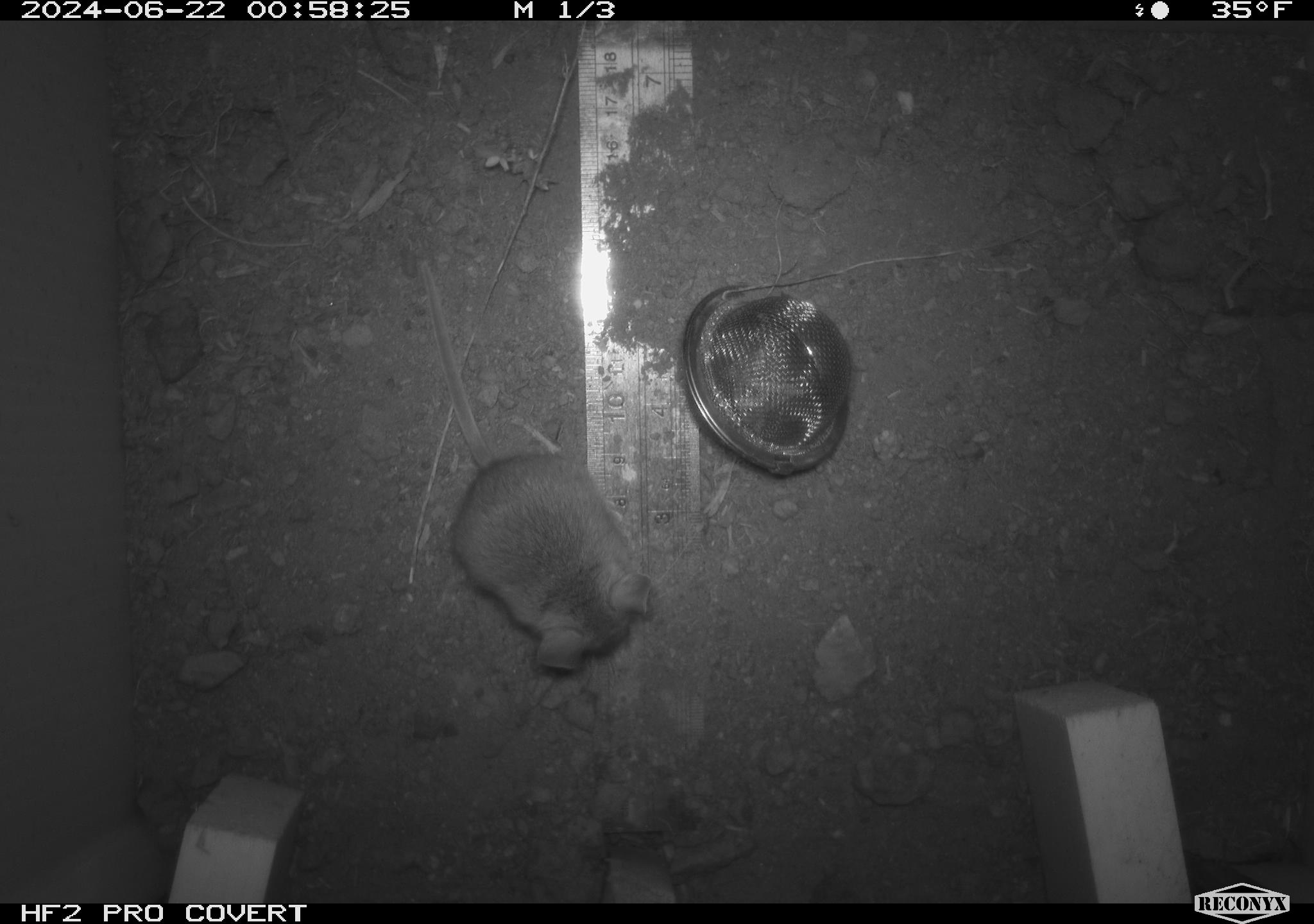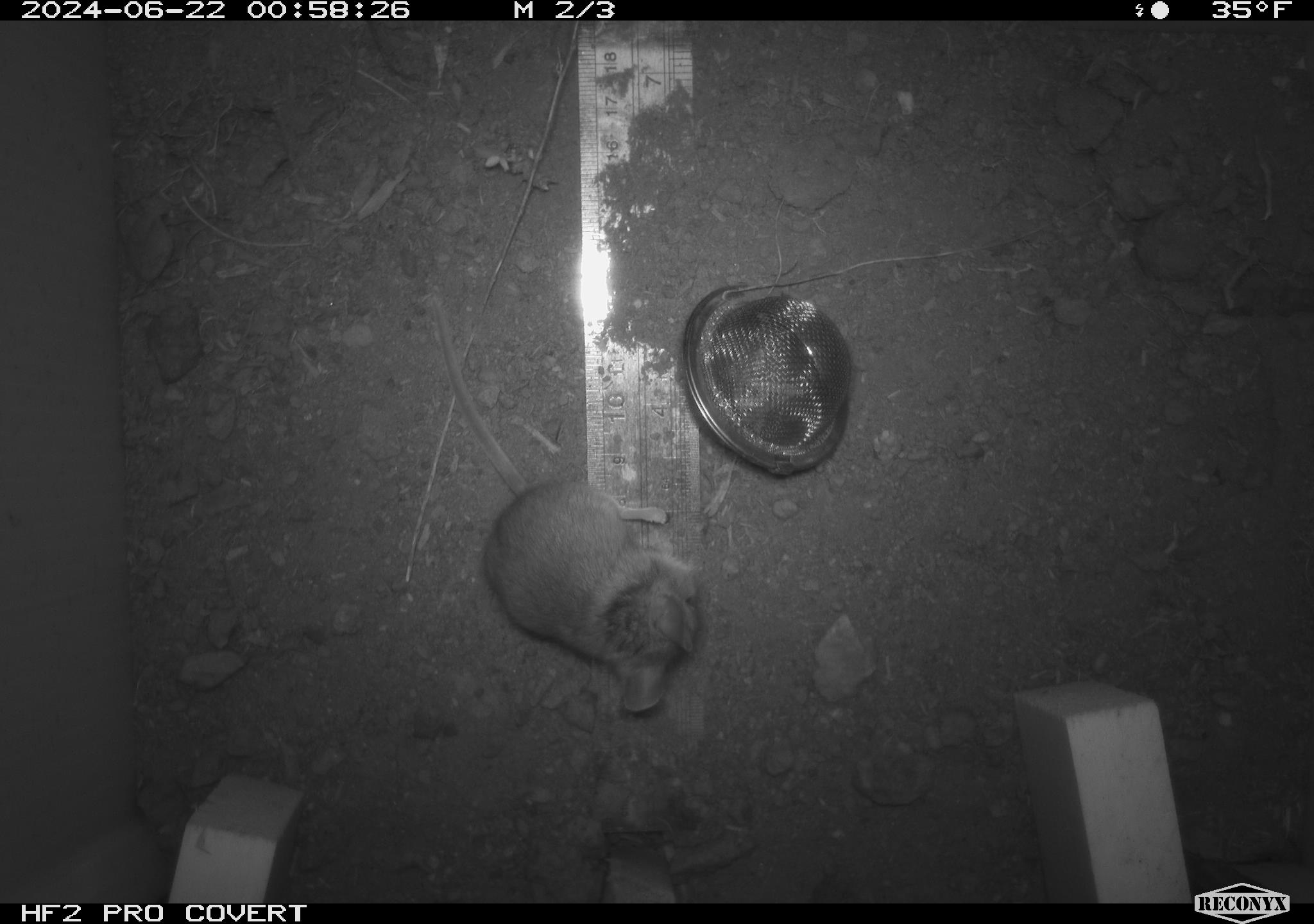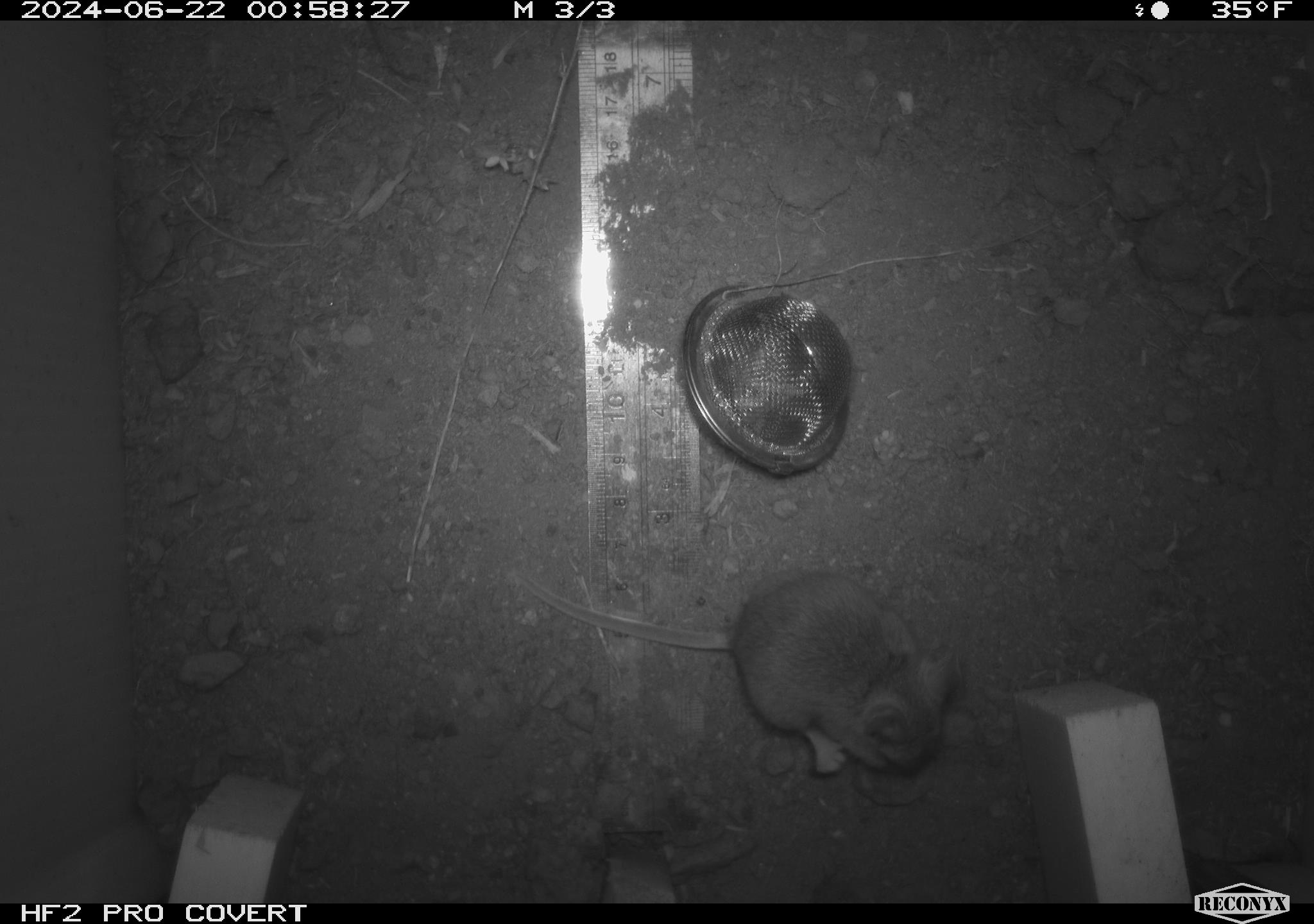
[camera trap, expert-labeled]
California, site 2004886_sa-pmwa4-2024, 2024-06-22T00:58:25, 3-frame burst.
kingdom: Animalia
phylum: Chordata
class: Mammalia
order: Rodentia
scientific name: Rodentia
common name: mouse species